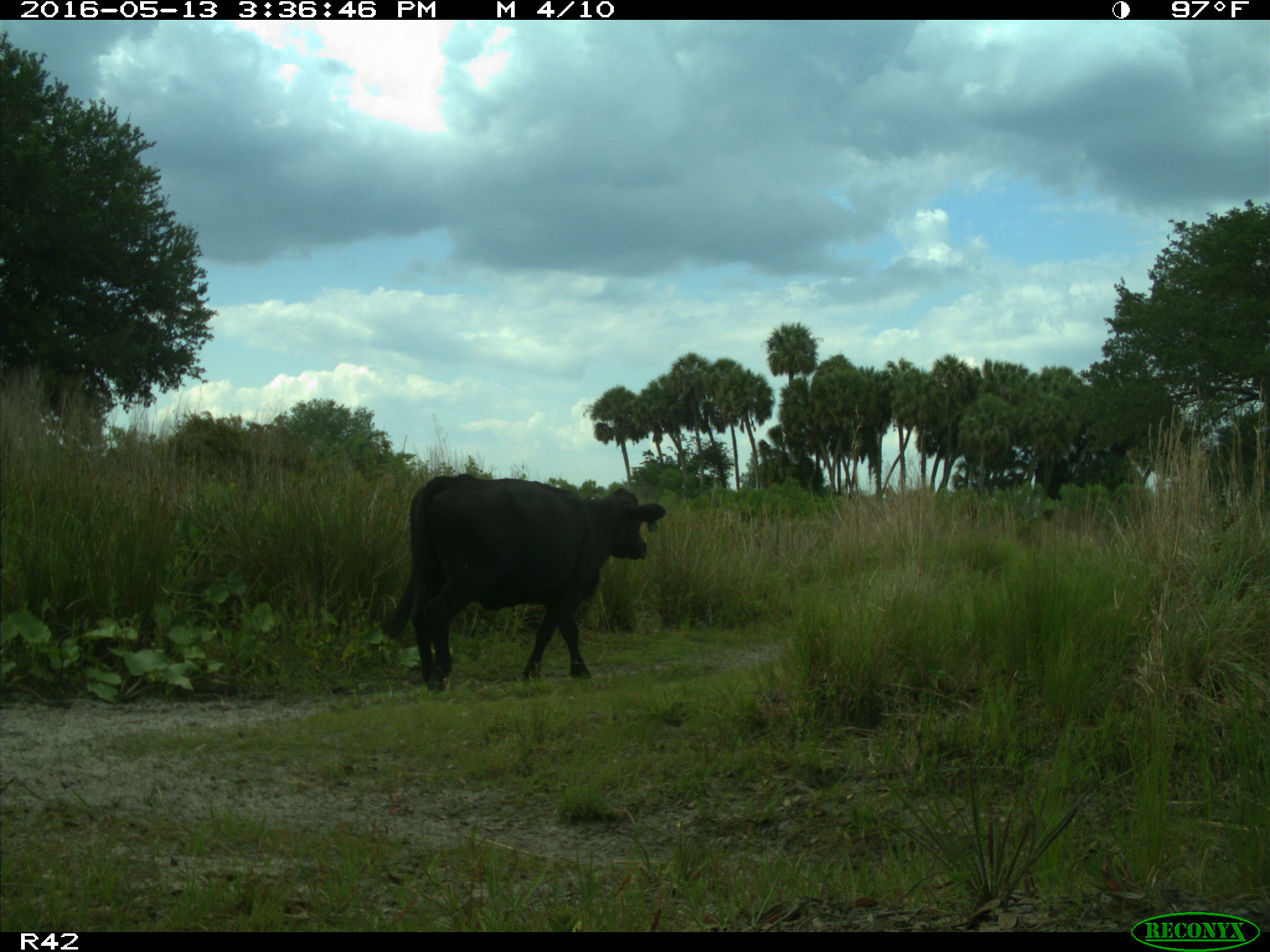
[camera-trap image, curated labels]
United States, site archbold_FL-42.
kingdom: Animalia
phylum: Chordata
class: Mammalia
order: Artiodactyla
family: Bovidae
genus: Bos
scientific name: Bos taurus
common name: domestic cow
Bos taurus (domestic cow).